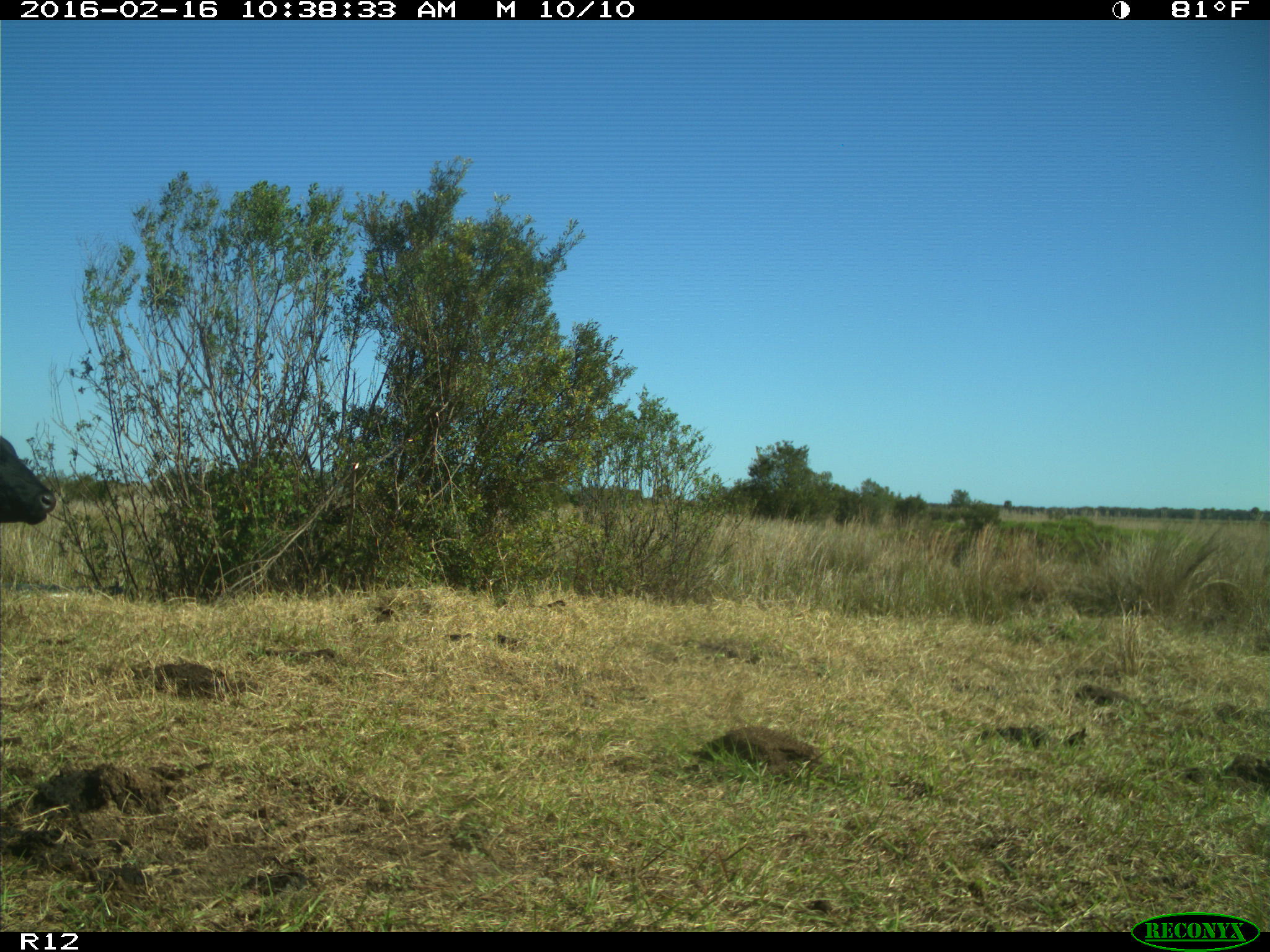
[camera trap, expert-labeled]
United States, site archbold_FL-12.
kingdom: Animalia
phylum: Chordata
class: Mammalia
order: Artiodactyla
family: Bovidae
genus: Bos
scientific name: Bos taurus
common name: domestic cow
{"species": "Bos taurus (domestic cow)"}